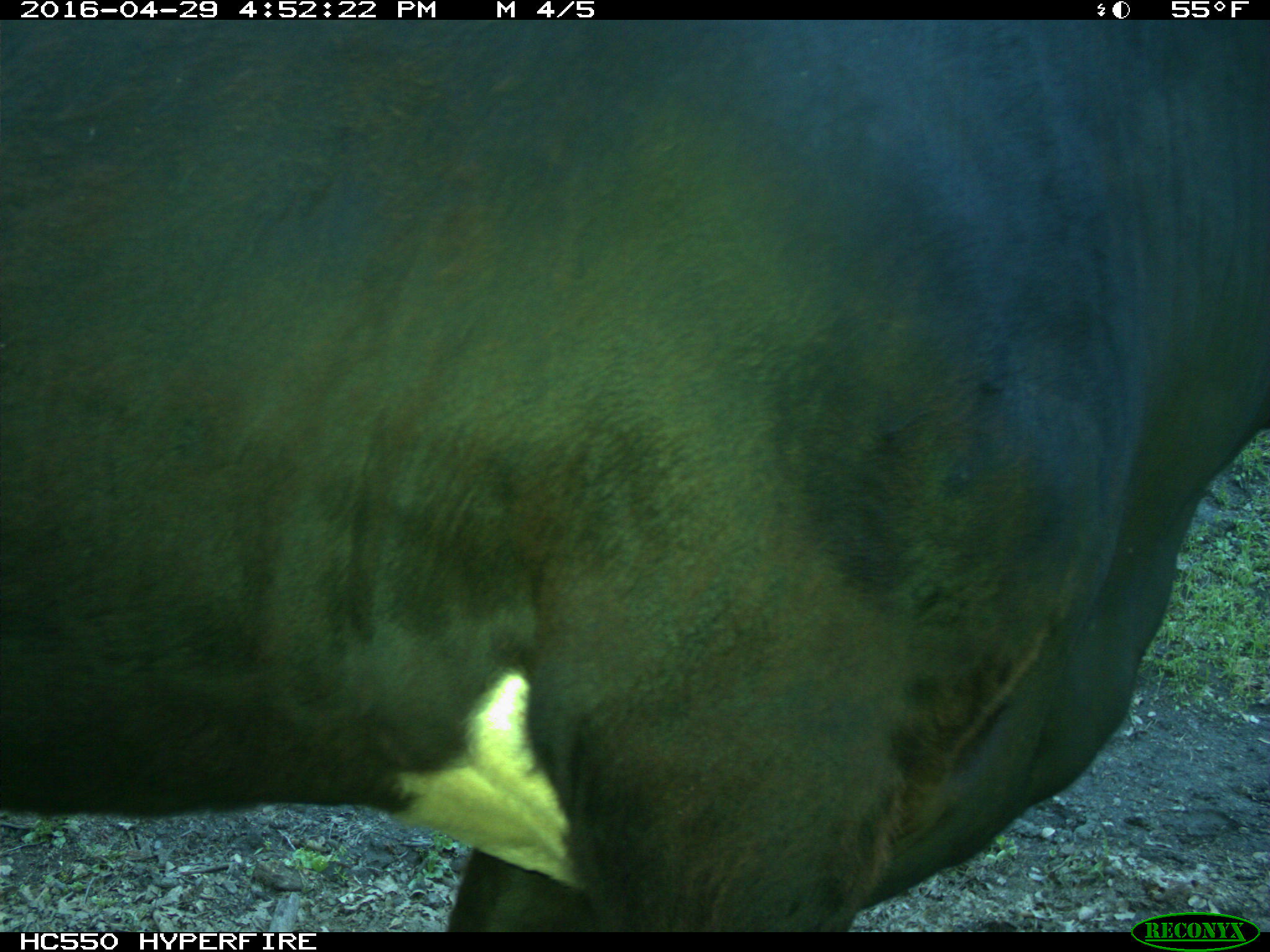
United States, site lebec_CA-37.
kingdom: Animalia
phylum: Chordata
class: Mammalia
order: Artiodactyla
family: Bovidae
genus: Bos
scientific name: Bos taurus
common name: domestic cow